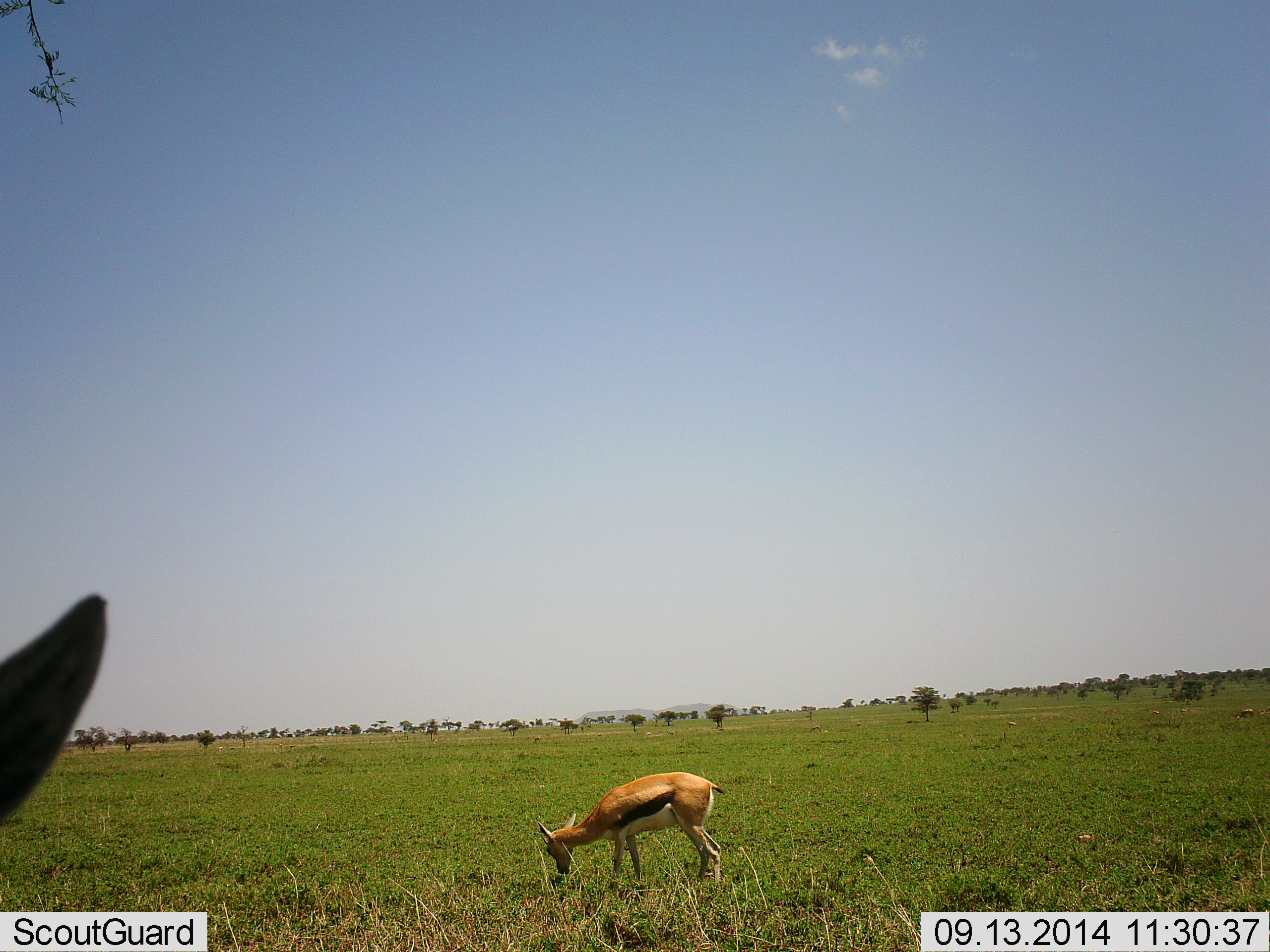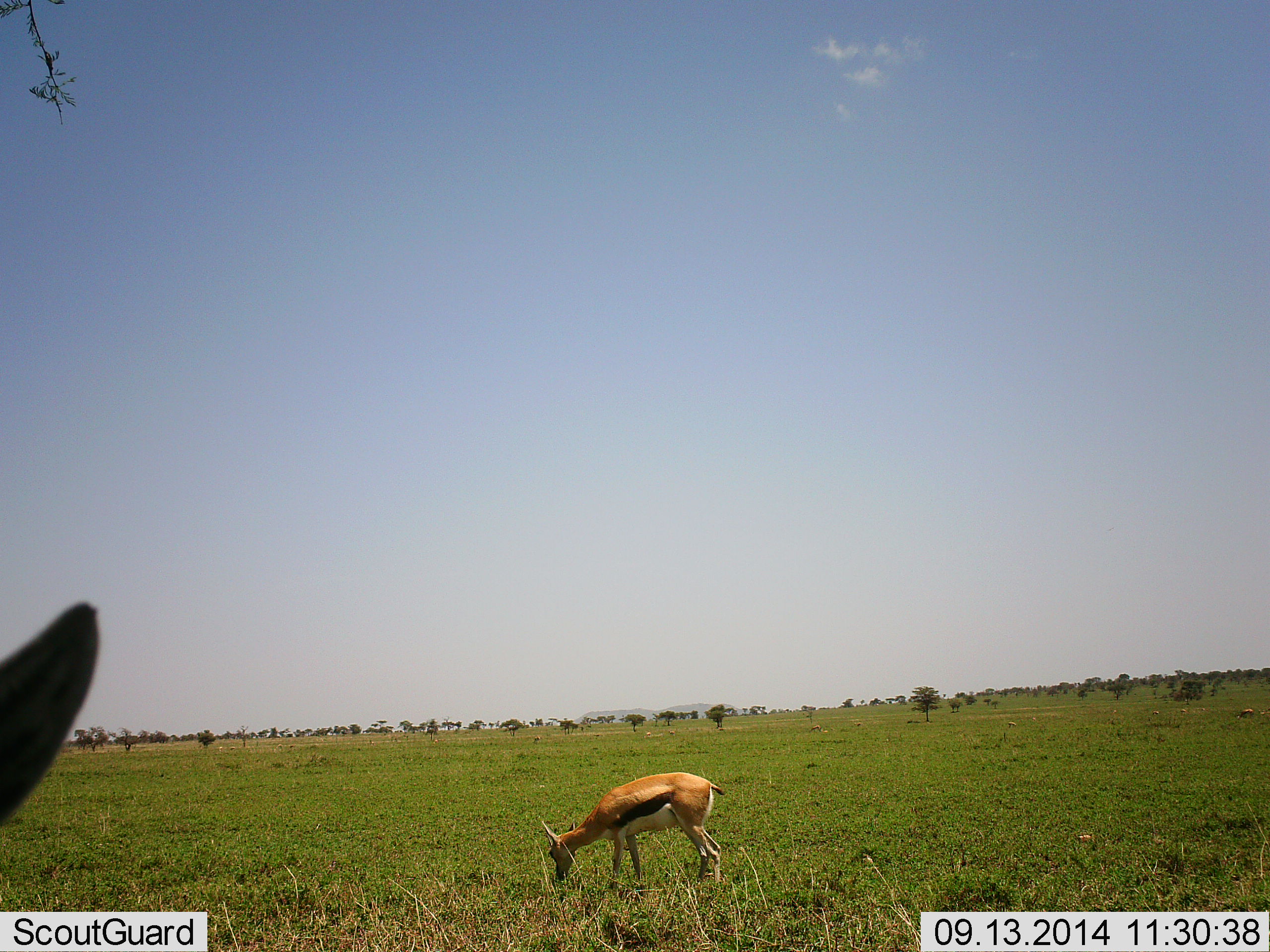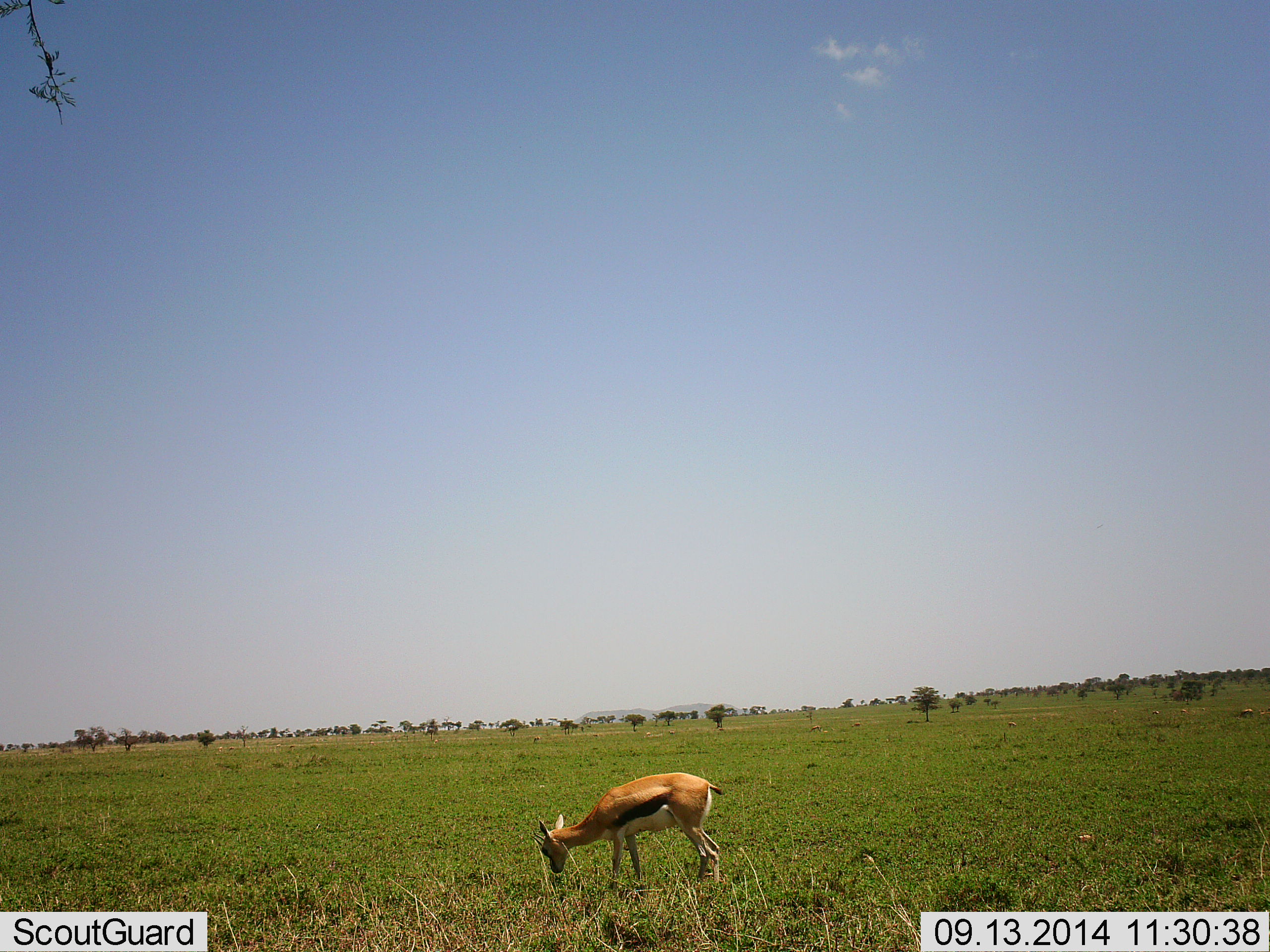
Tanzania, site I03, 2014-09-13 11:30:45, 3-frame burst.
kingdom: Animalia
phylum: Chordata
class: Mammalia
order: Artiodactyla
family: Bovidae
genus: Eudorcas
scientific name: Eudorcas thomsonii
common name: thomson's gazelle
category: gazellethomsons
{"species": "gazellethomsons (thomson's gazelle) (Eudorcas thomsonii)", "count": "2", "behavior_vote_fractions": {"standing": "60%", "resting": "0%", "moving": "0%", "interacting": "0%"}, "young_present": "10%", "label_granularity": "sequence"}